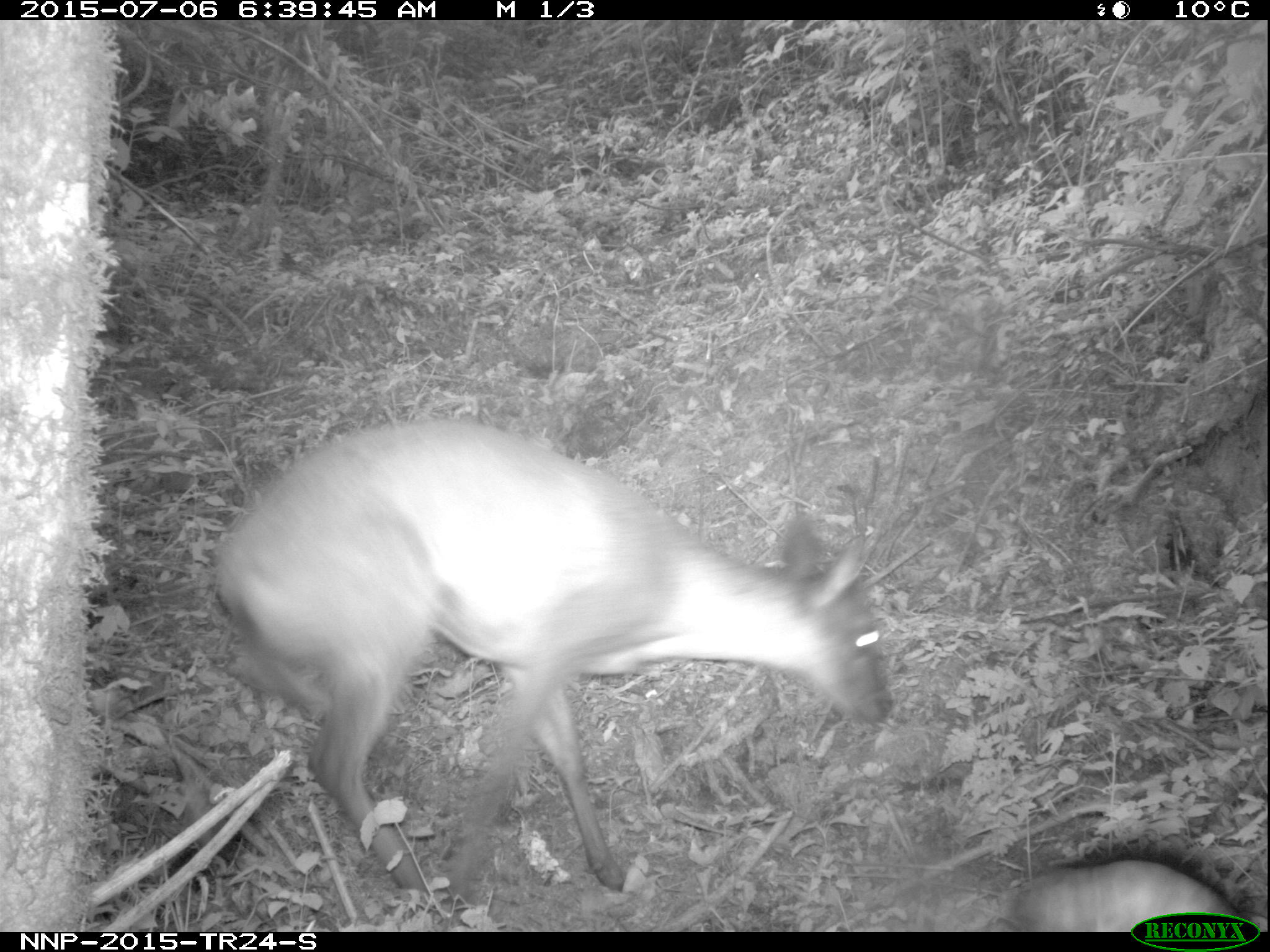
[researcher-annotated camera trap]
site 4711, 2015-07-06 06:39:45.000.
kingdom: Animalia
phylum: Chordata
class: Mammalia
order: Artiodactyla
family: Bovidae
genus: Cephalophus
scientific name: Cephalophus nigrifrons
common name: black-fronted duiker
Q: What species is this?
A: Cephalophus nigrifrons (black-fronted duiker).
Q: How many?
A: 1.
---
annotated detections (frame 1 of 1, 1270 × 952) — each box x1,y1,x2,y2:
cephalophus nigrifrons: 211,419,893,901; 1001,835,1255,927